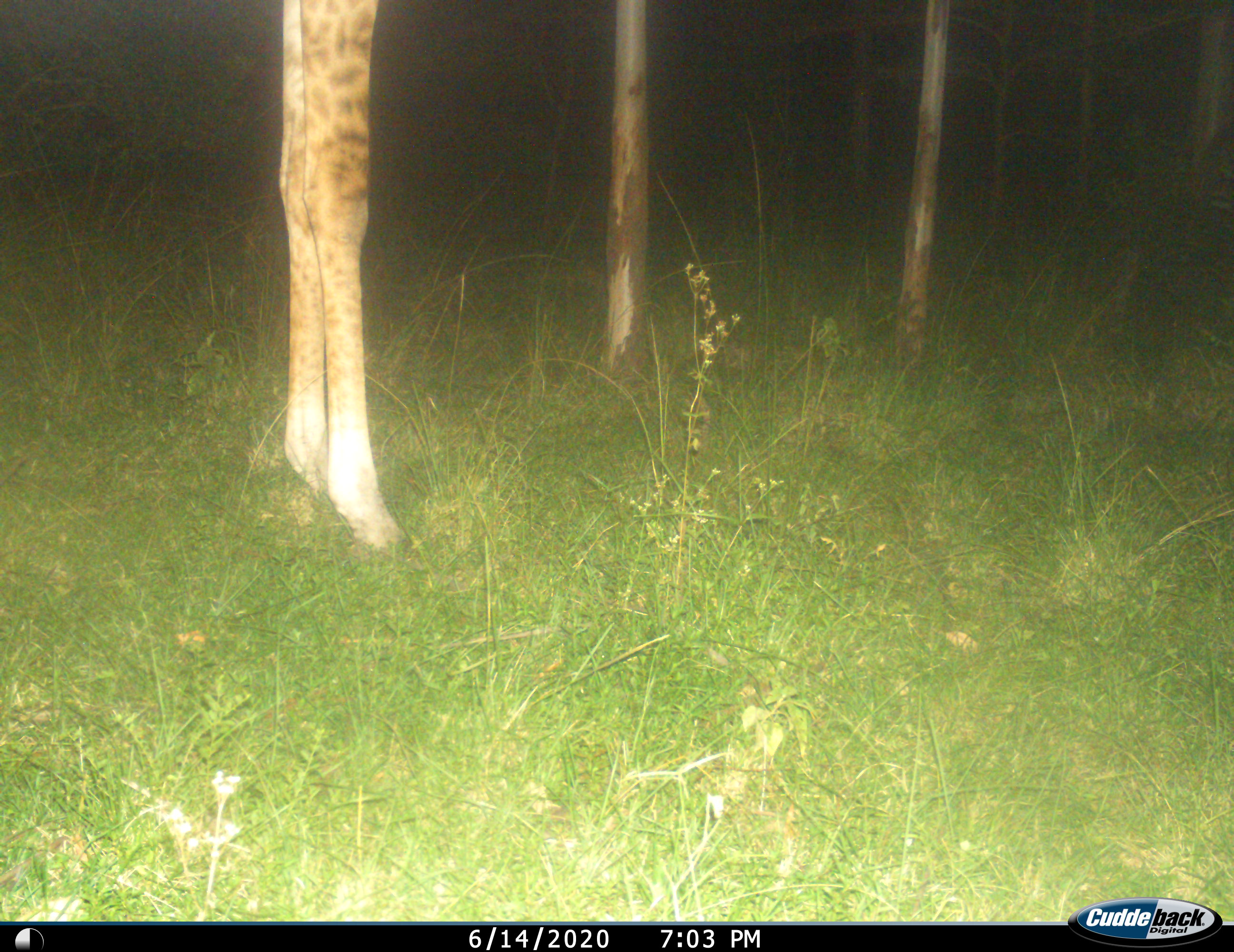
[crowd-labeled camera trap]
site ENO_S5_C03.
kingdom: Animalia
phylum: Chordata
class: Mammalia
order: Artiodactyla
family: Giraffidae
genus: Giraffa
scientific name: Giraffa camelopardalis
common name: giraffe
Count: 1.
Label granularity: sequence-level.